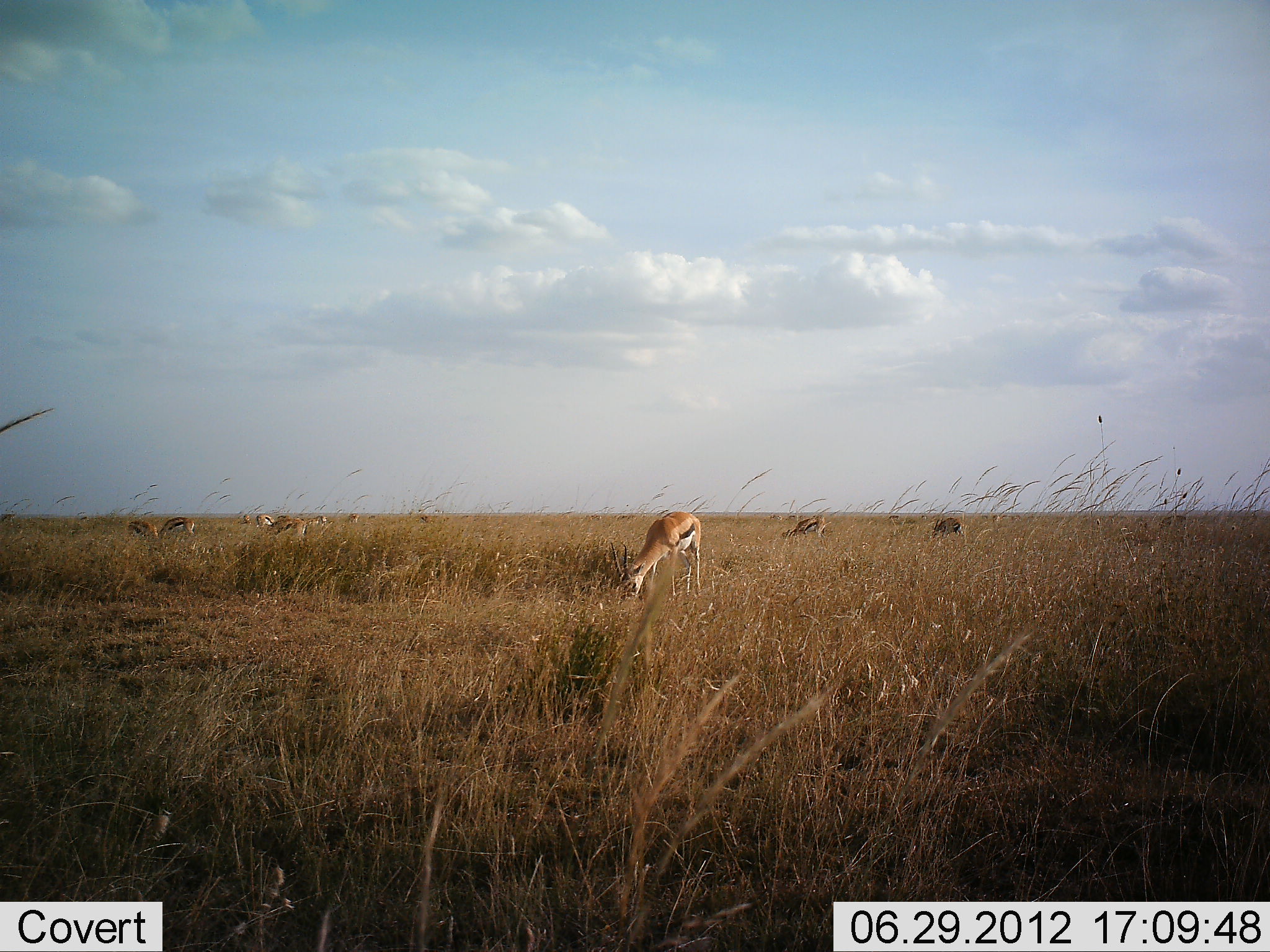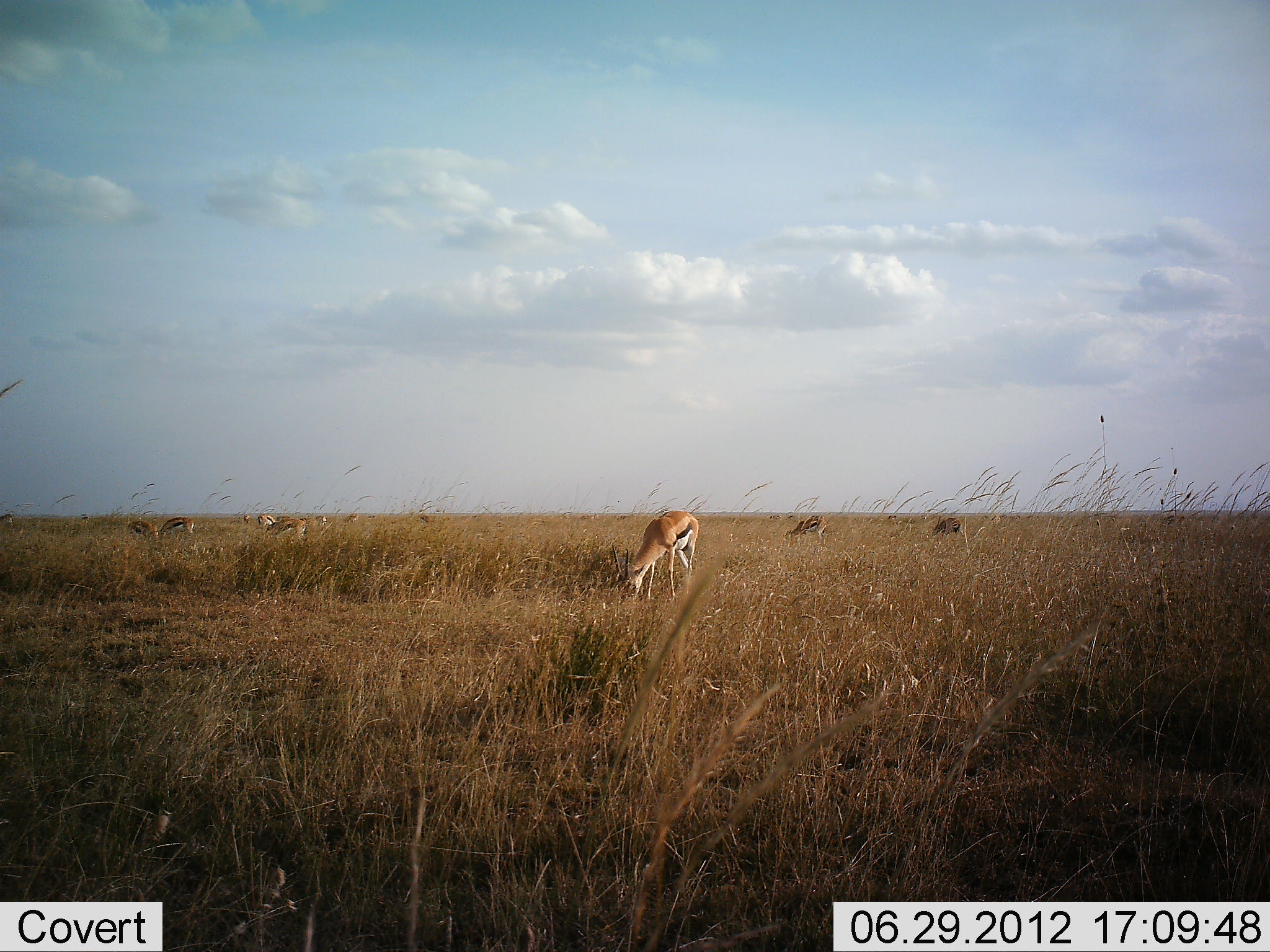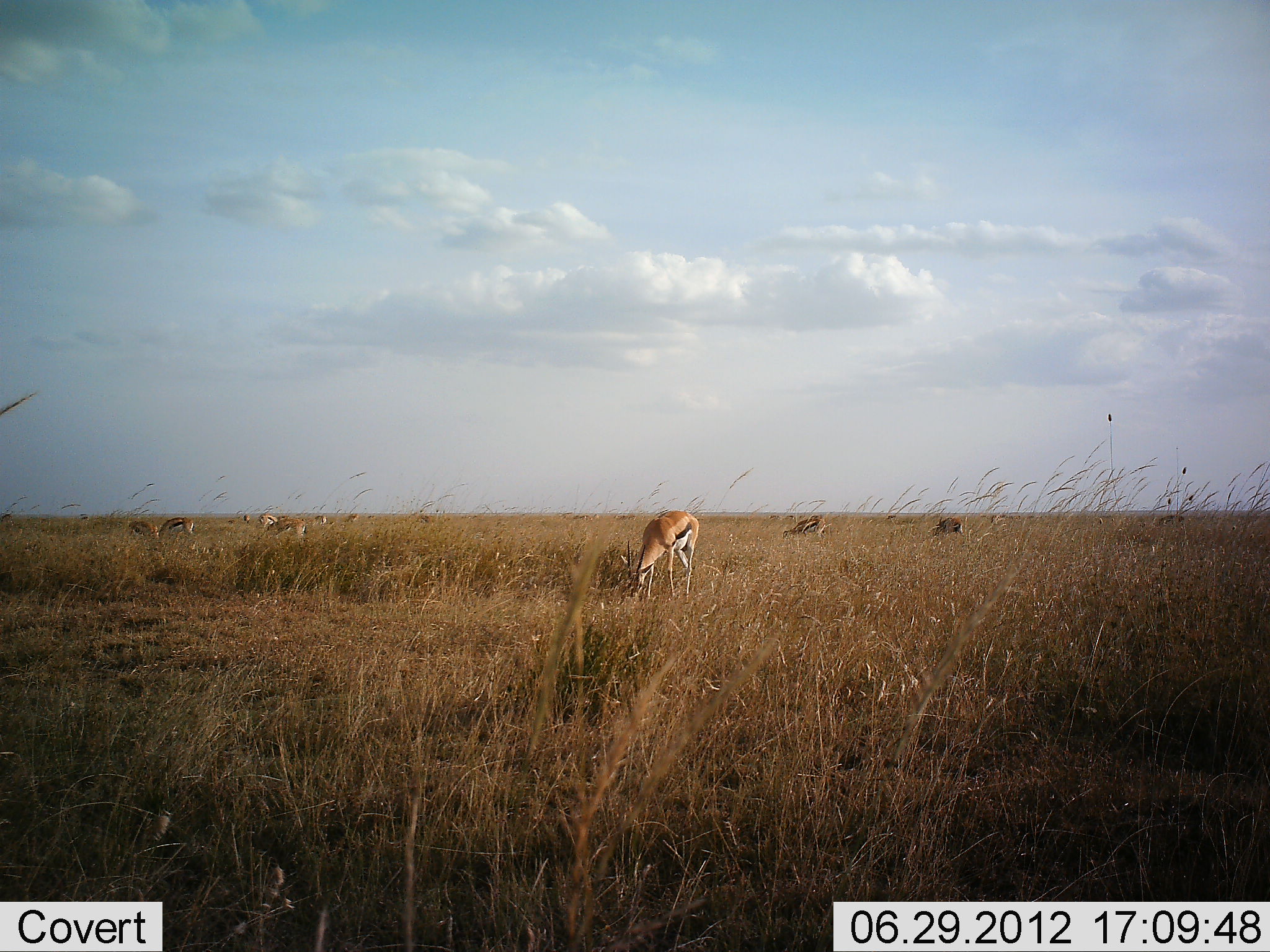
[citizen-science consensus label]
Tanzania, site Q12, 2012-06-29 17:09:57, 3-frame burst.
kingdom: Animalia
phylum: Chordata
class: Mammalia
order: Artiodactyla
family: Bovidae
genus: Eudorcas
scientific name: Eudorcas thomsonii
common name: thomson's gazelle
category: gazellethomsons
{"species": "gazellethomsons (thomson's gazelle) (Eudorcas thomsonii)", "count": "11-50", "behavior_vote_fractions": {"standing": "40%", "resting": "0%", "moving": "0%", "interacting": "0%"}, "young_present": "0%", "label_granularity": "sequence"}